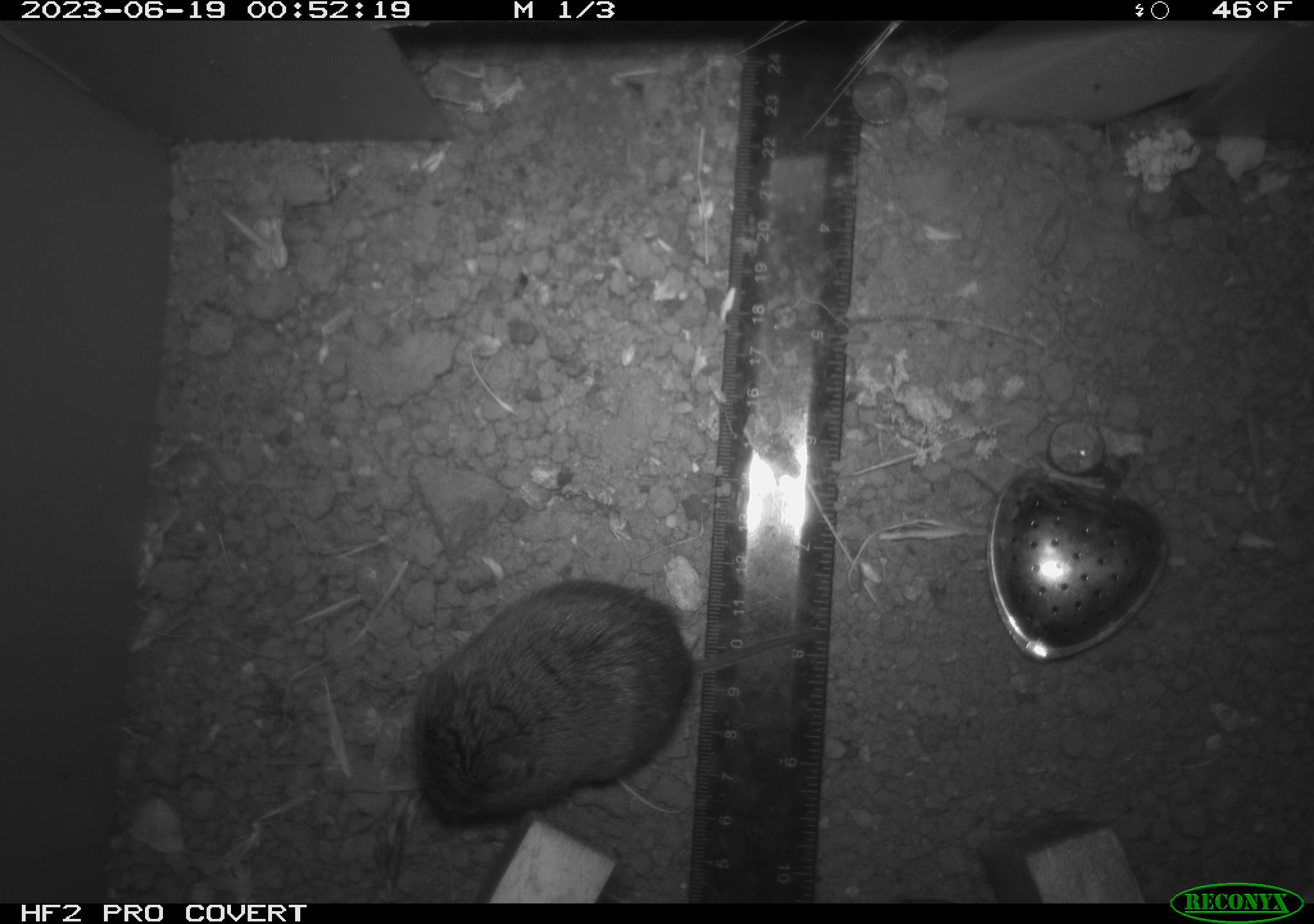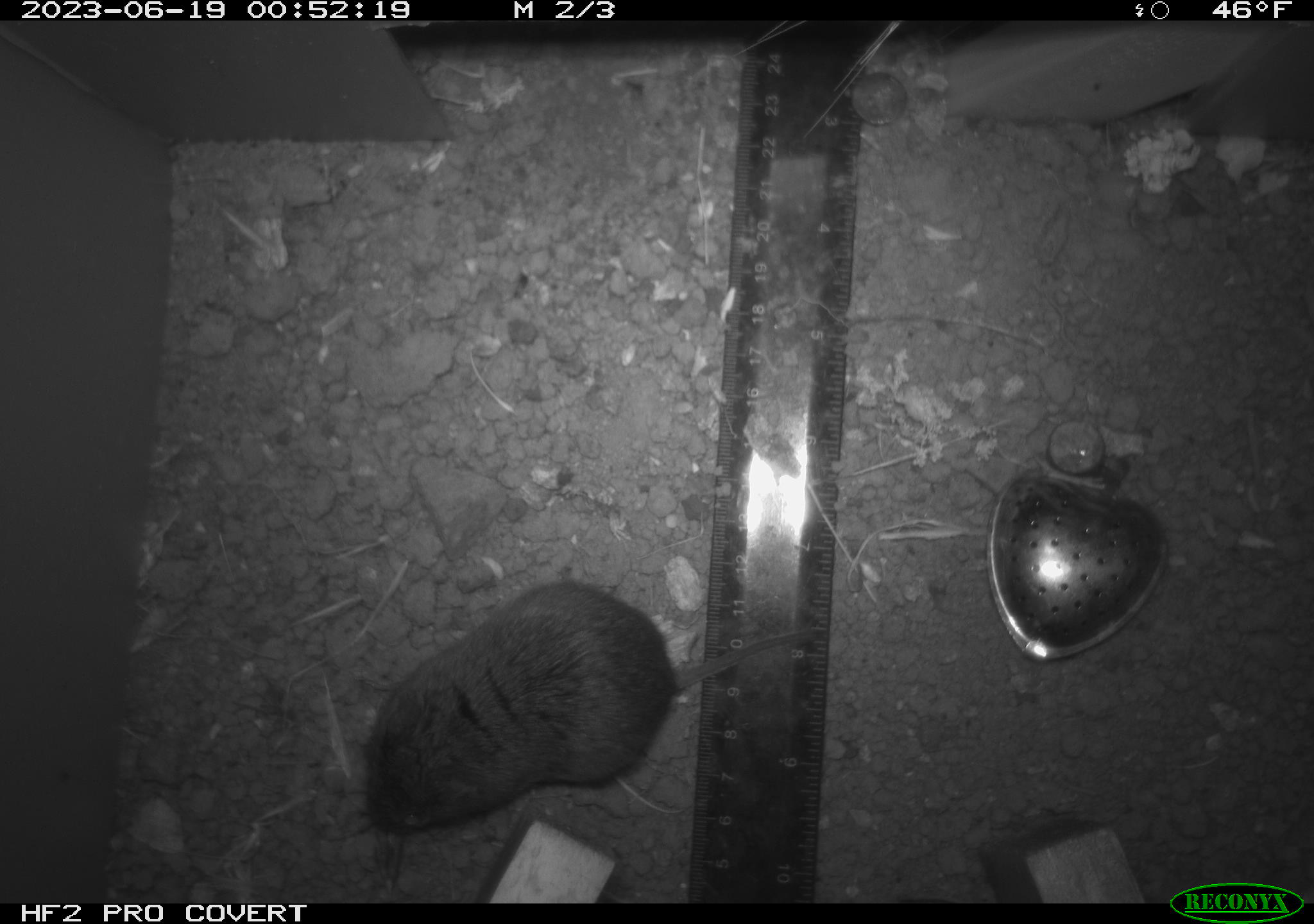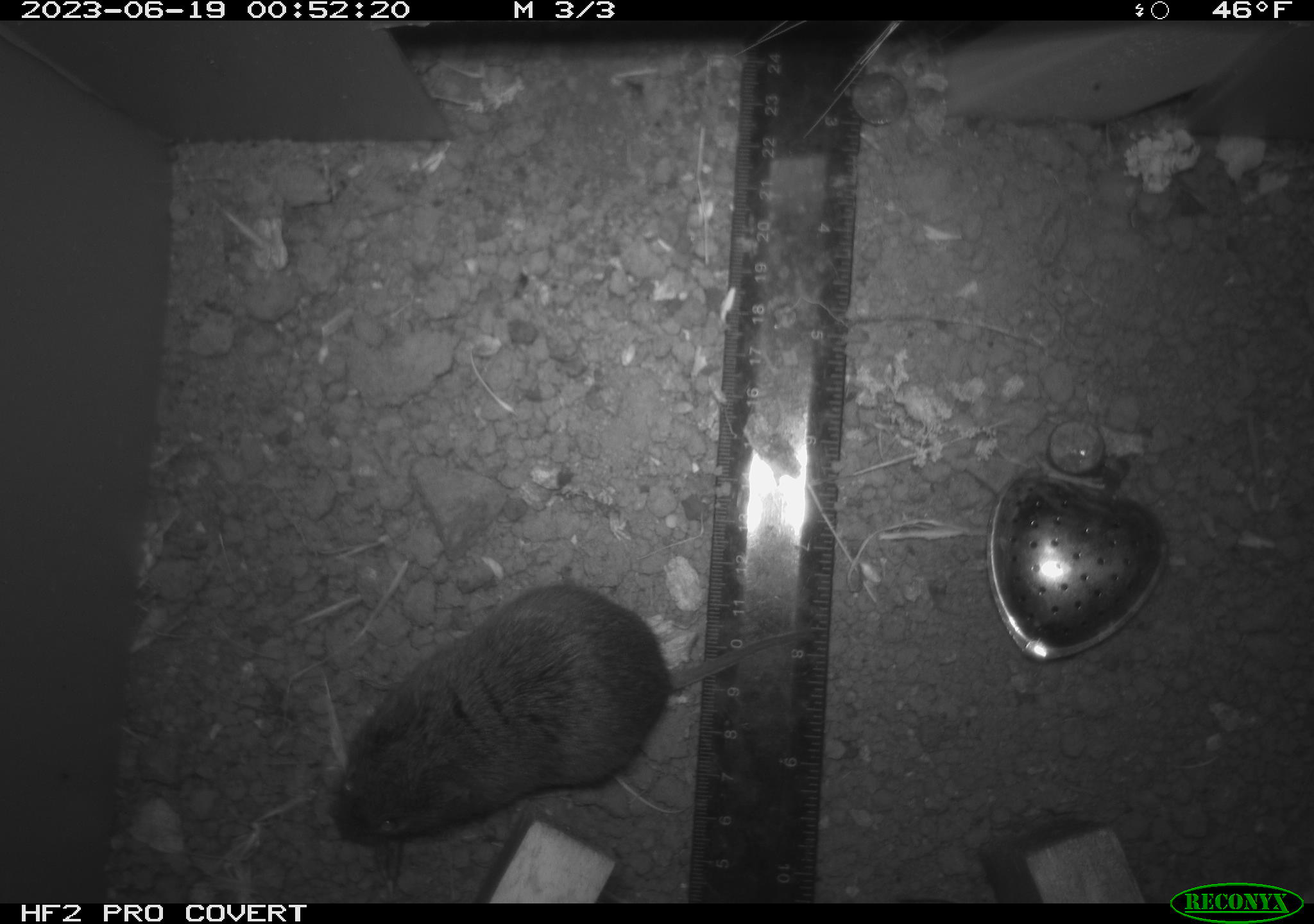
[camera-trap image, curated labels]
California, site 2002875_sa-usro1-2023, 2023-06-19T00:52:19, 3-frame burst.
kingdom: Animalia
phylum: Chordata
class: Mammalia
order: Rodentia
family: Cricetidae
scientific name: Arvicolinae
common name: voles, lemmings, and muskrats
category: arvicolinae subfamily